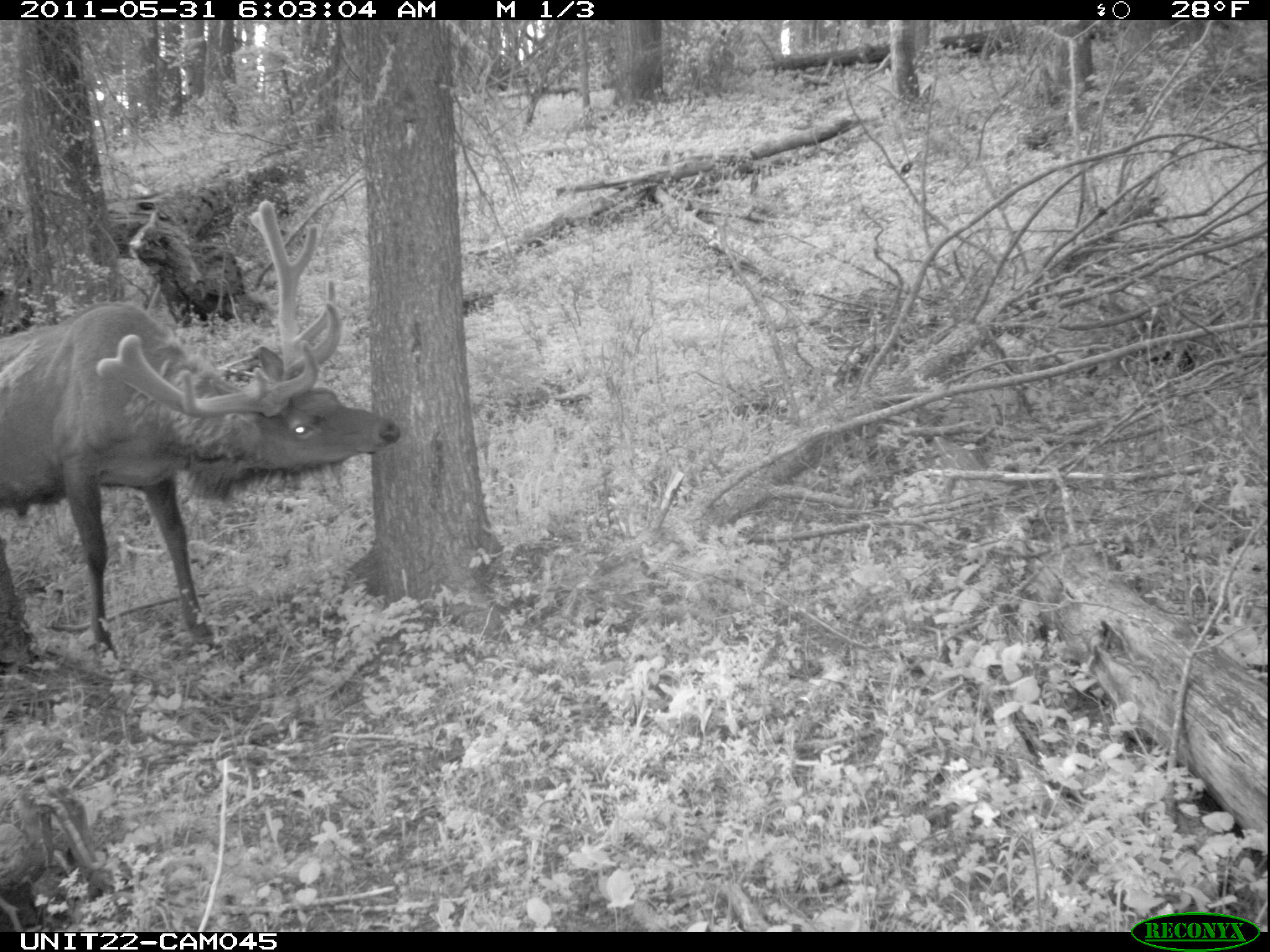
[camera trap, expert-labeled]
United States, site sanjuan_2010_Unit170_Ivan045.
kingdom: Animalia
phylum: Chordata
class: Mammalia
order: Artiodactyla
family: Cervidae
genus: Cervus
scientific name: Cervus elaphus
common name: red deer